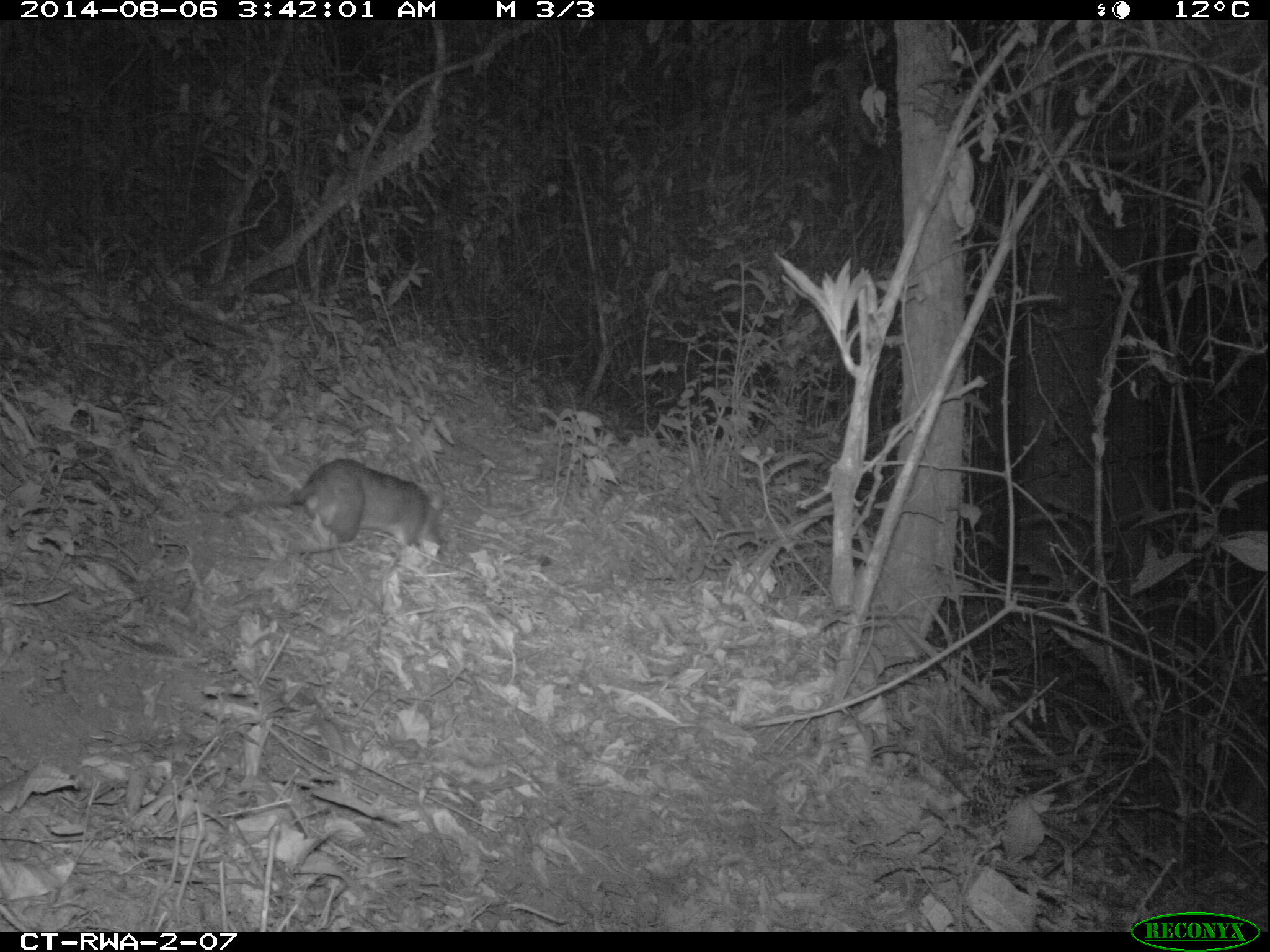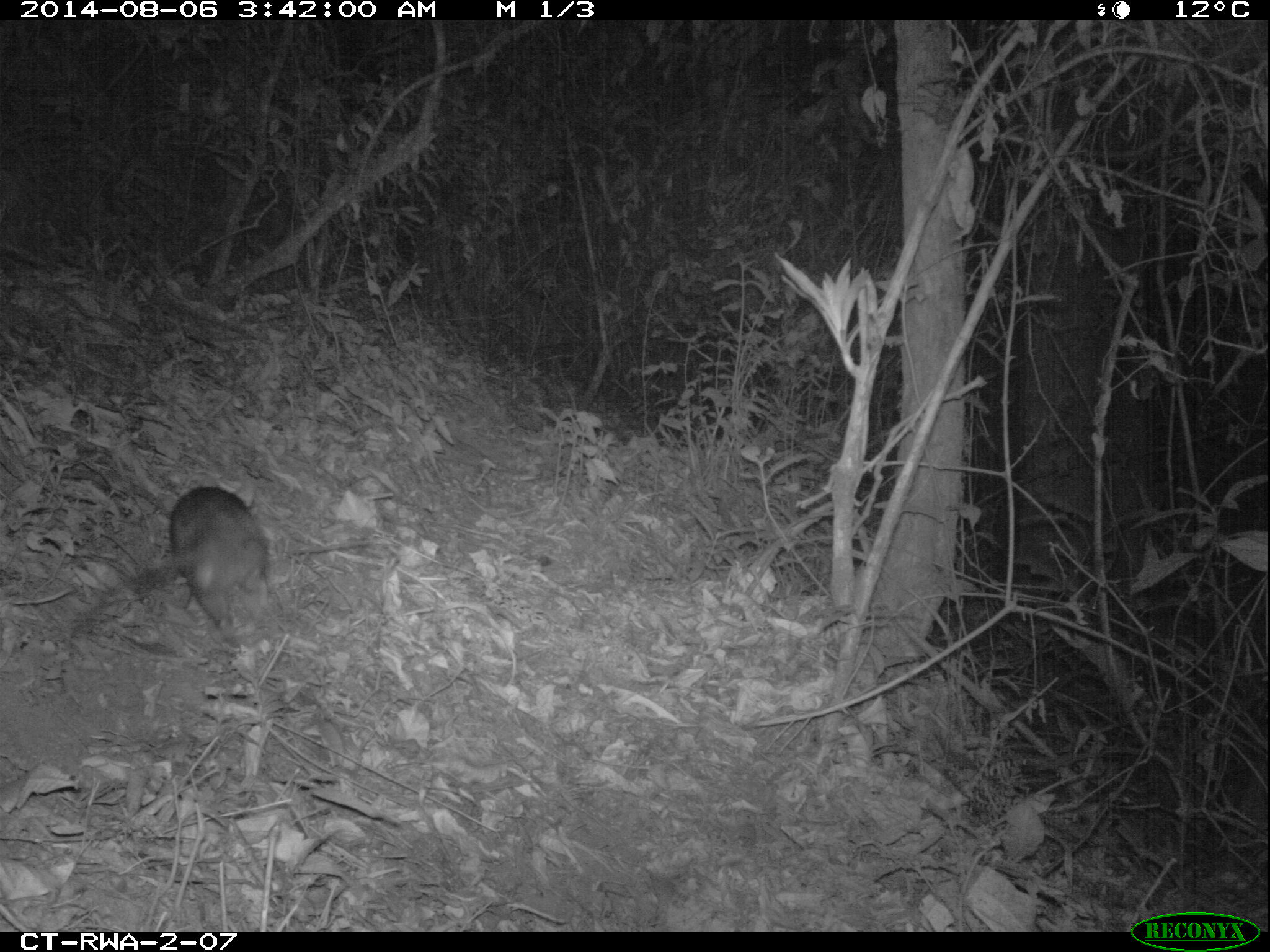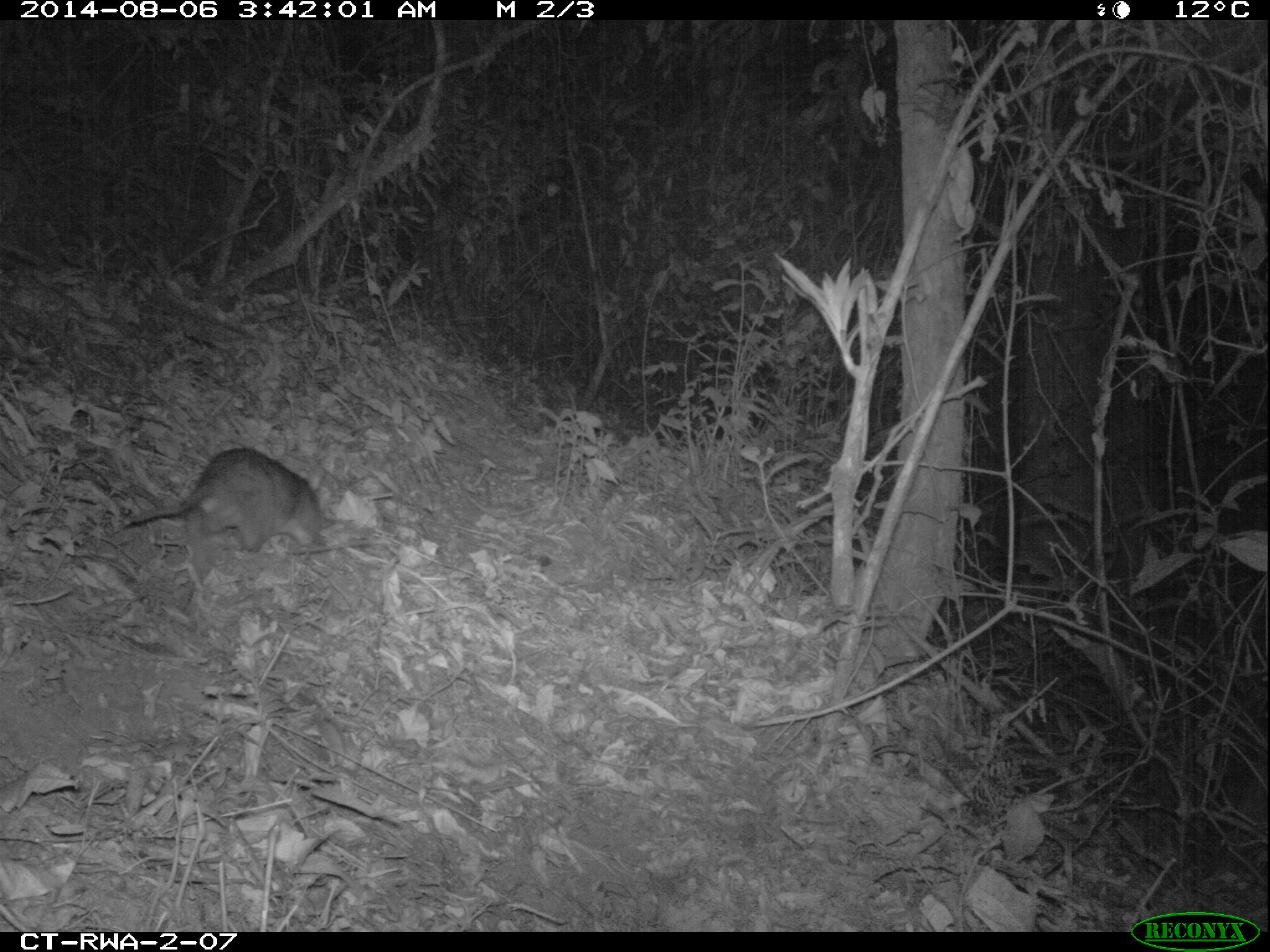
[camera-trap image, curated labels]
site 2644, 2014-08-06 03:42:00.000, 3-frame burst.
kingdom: Animalia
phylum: Chordata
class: Mammalia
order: Rodentia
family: Nesomyidae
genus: Cricetomys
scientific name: Cricetomys gambianus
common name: african giant pouched rat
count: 1